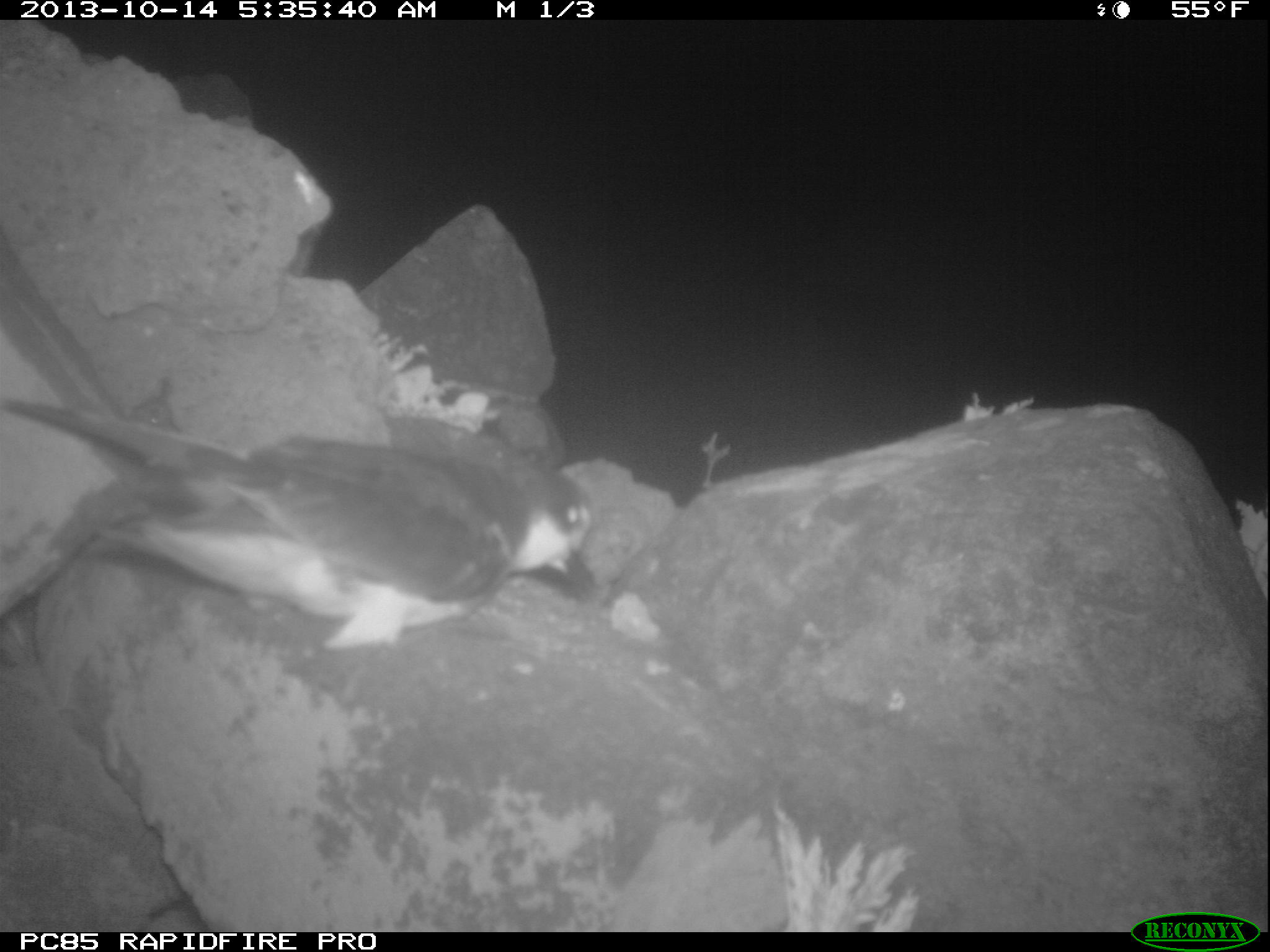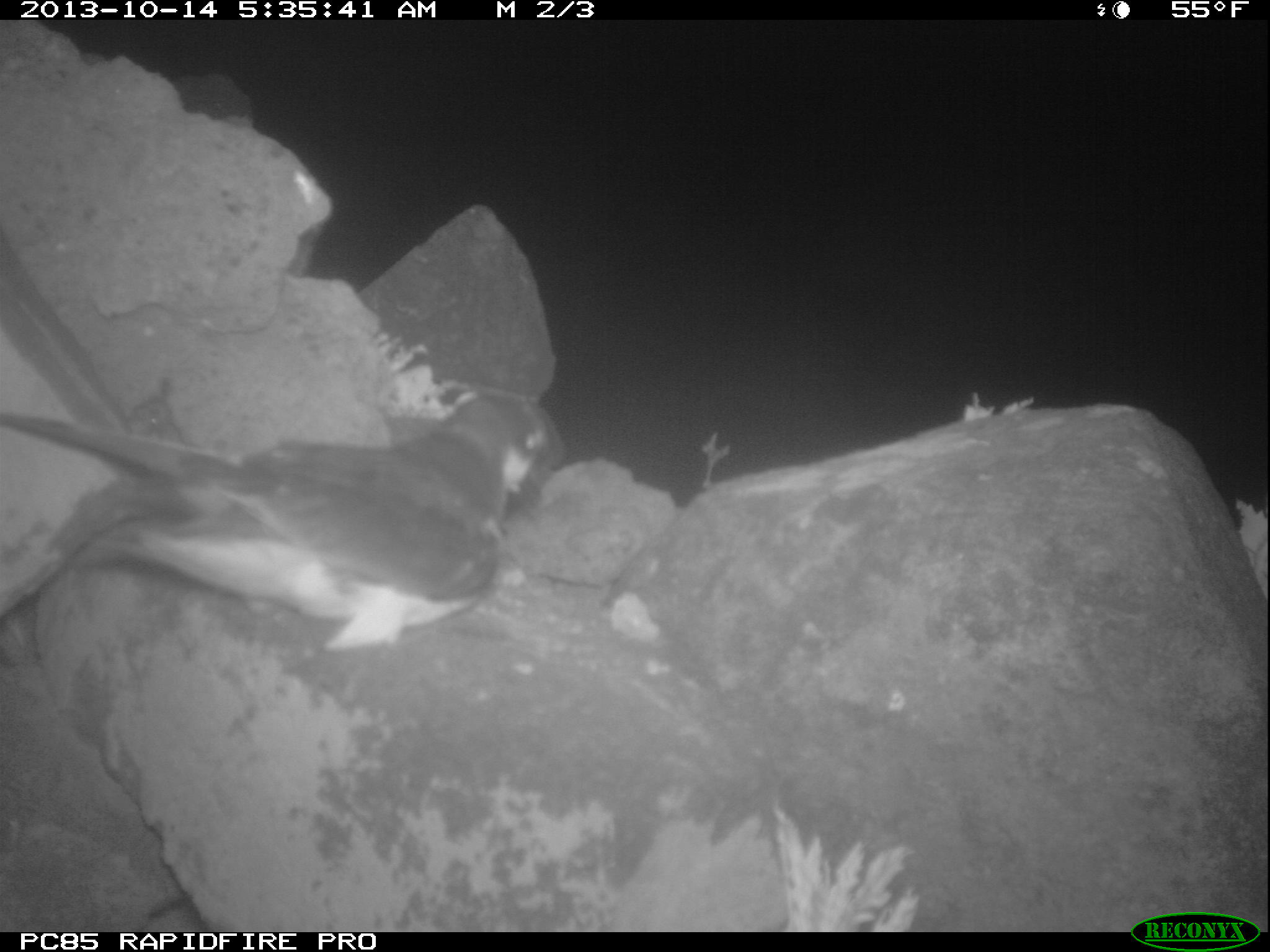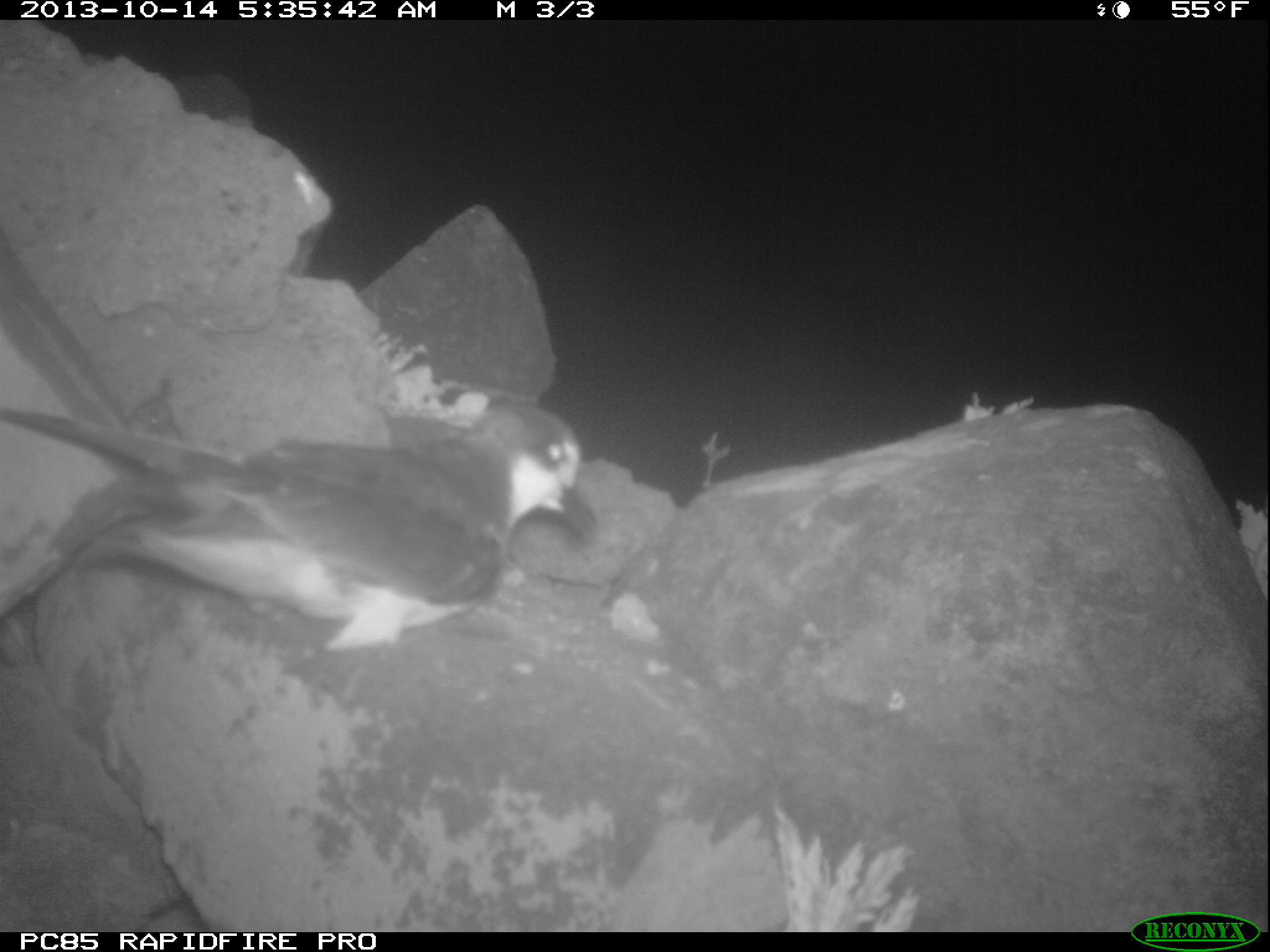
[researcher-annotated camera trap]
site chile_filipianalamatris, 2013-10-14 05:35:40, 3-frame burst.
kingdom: Animalia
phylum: Chordata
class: Aves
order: Procellariiformes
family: Procellariidae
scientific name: Procellariidae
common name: petrel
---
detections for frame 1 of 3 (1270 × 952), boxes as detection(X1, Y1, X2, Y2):
petrel: detection(3, 381, 603, 673)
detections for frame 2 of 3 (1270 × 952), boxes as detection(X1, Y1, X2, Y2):
petrel: detection(4, 369, 562, 662)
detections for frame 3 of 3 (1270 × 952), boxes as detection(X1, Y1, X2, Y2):
petrel: detection(1, 380, 599, 676)